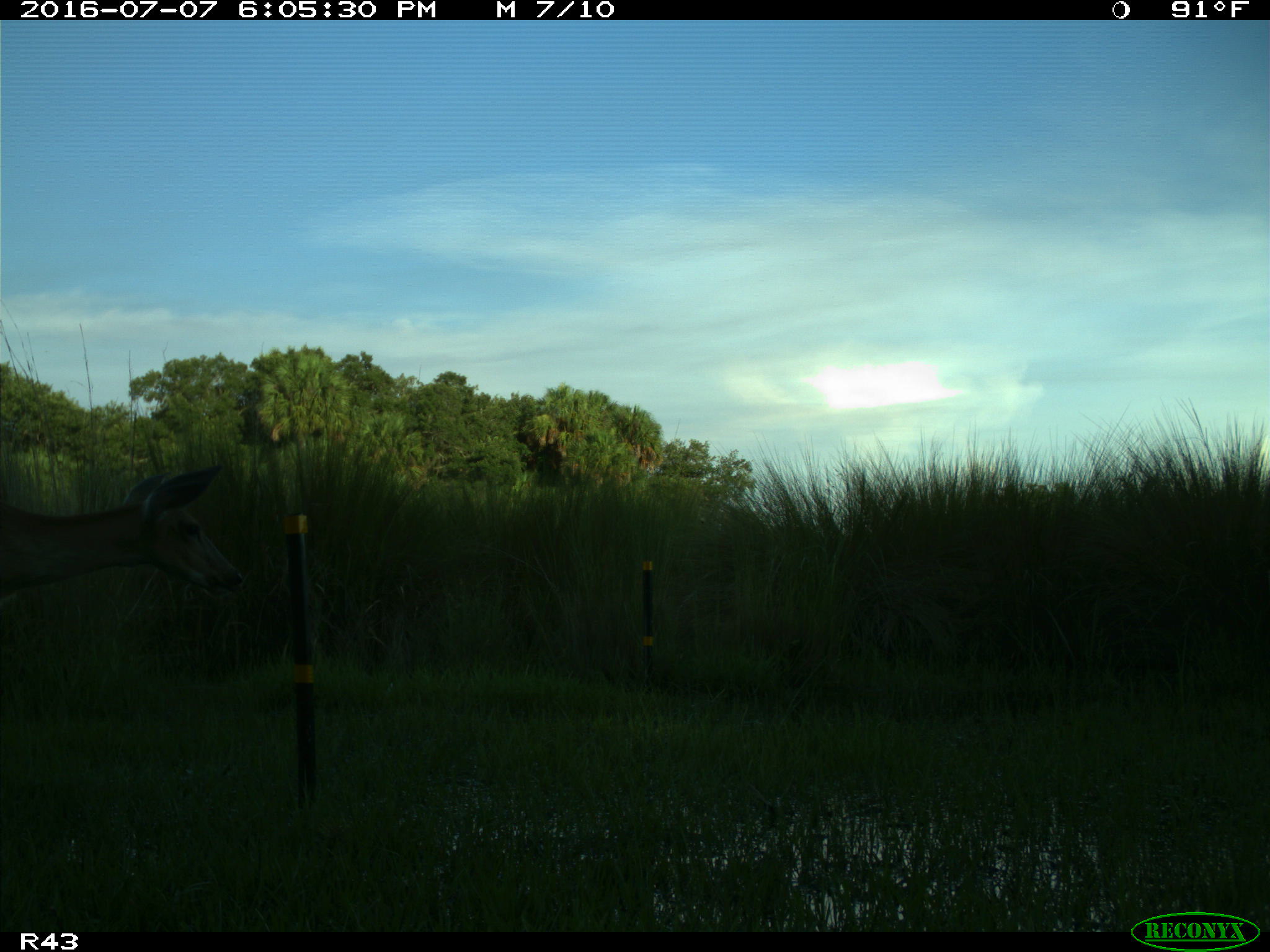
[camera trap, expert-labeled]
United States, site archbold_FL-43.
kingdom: Animalia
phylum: Chordata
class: Mammalia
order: Artiodactyla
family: Cervidae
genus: Odocoileus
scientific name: Odocoileus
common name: deer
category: unidentified deer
Unidentified deer (deer) (Odocoileus).